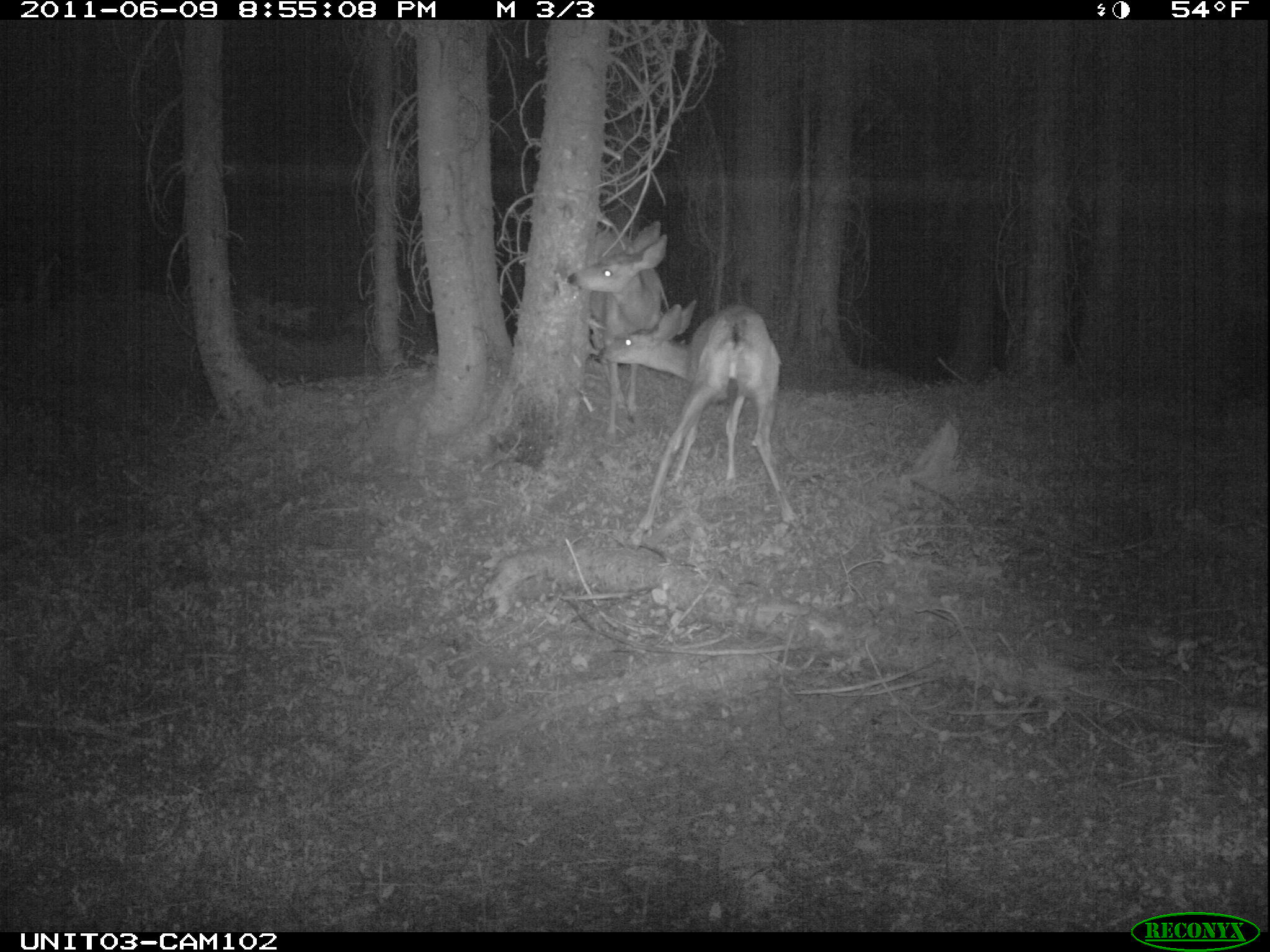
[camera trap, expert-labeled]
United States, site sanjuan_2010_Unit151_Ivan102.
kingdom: Animalia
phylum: Chordata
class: Mammalia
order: Artiodactyla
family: Cervidae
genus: Odocoileus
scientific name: Odocoileus hemionus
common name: mule deer